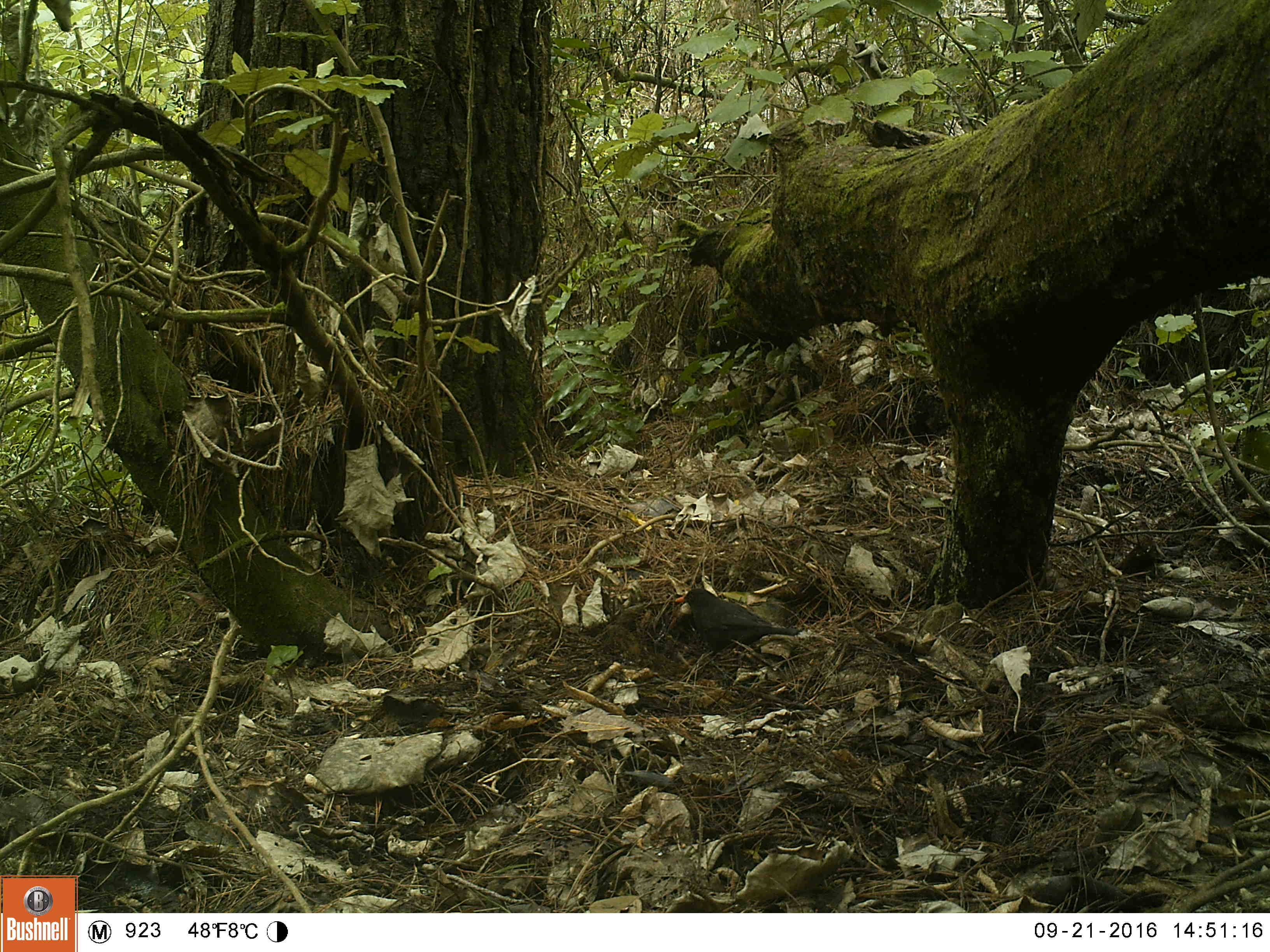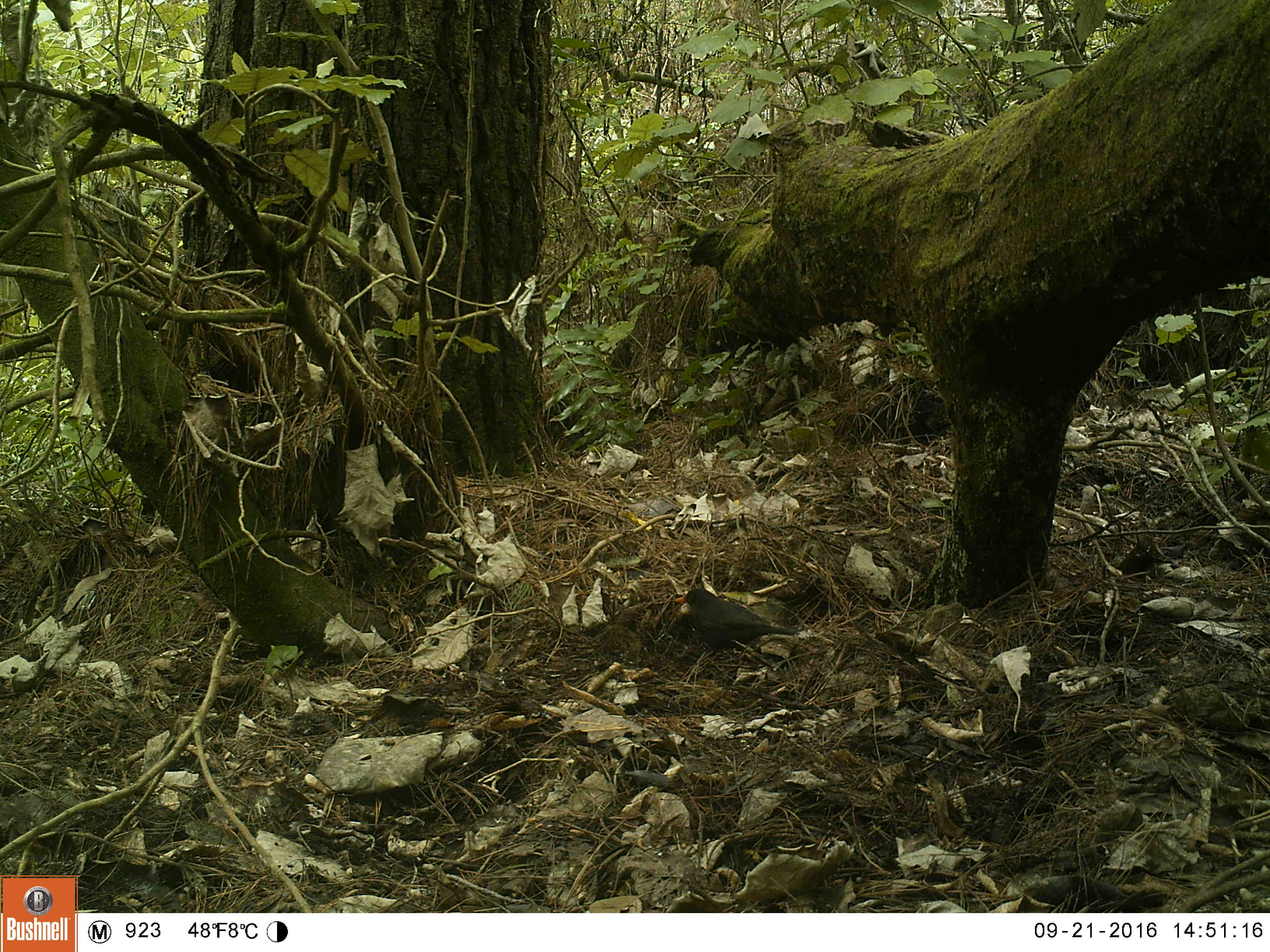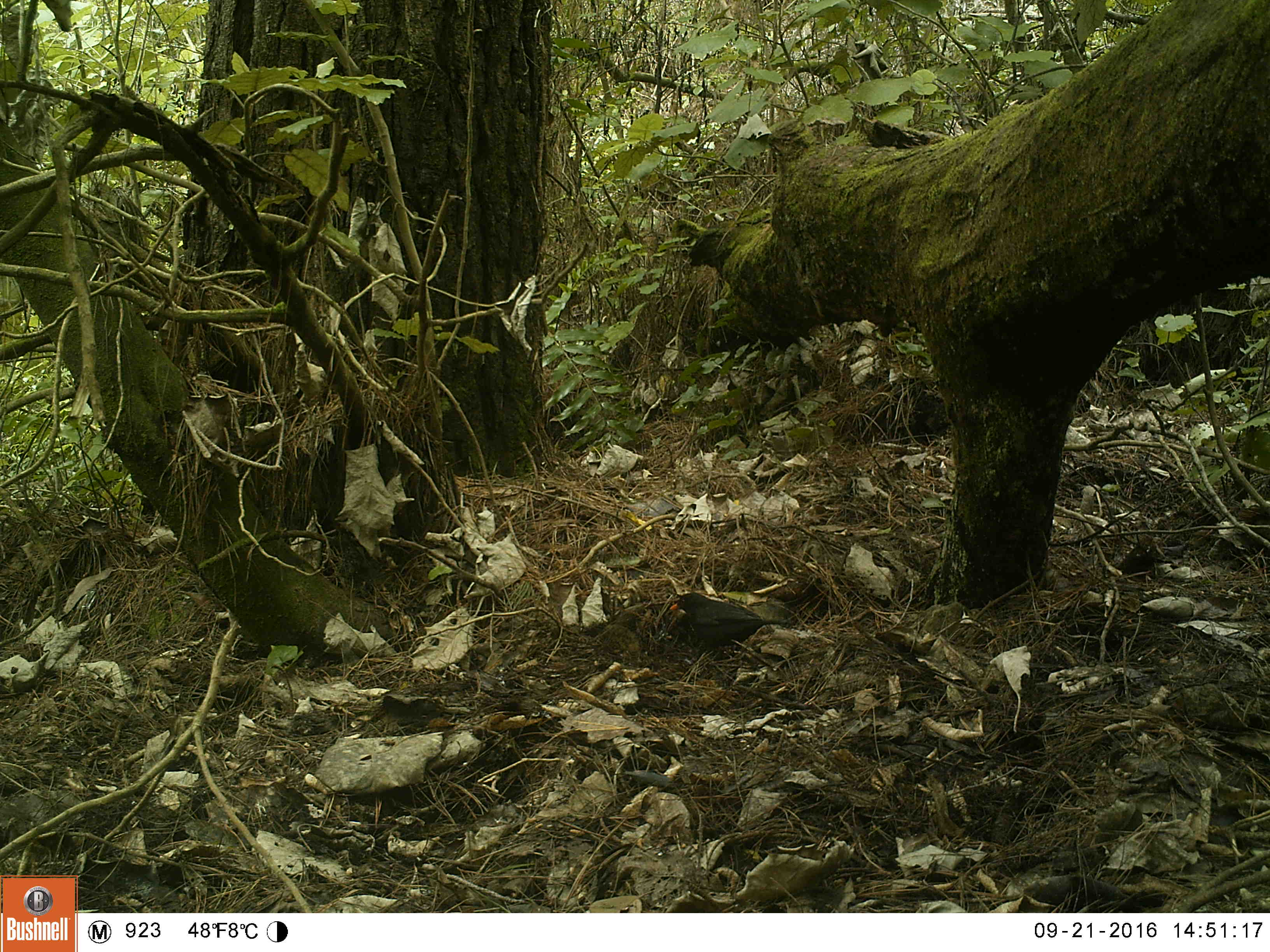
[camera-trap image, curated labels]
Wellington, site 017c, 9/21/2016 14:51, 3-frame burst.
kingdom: Animalia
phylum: Chordata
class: Aves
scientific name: Aves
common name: bird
Bird (Aves).